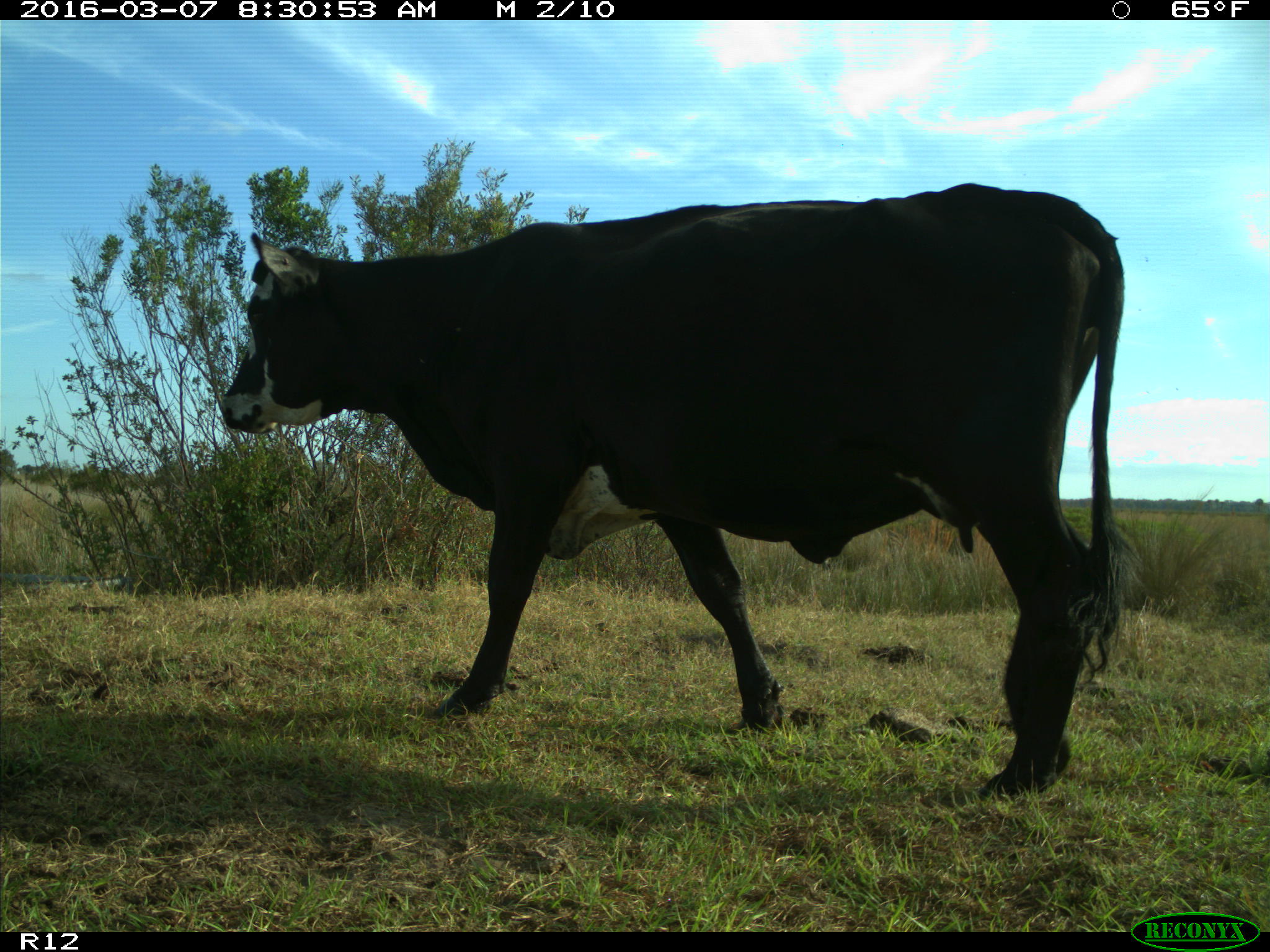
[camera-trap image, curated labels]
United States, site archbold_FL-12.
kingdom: Animalia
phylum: Chordata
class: Mammalia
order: Artiodactyla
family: Bovidae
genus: Bos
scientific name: Bos taurus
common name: domestic cow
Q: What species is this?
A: Bos taurus (domestic cow).